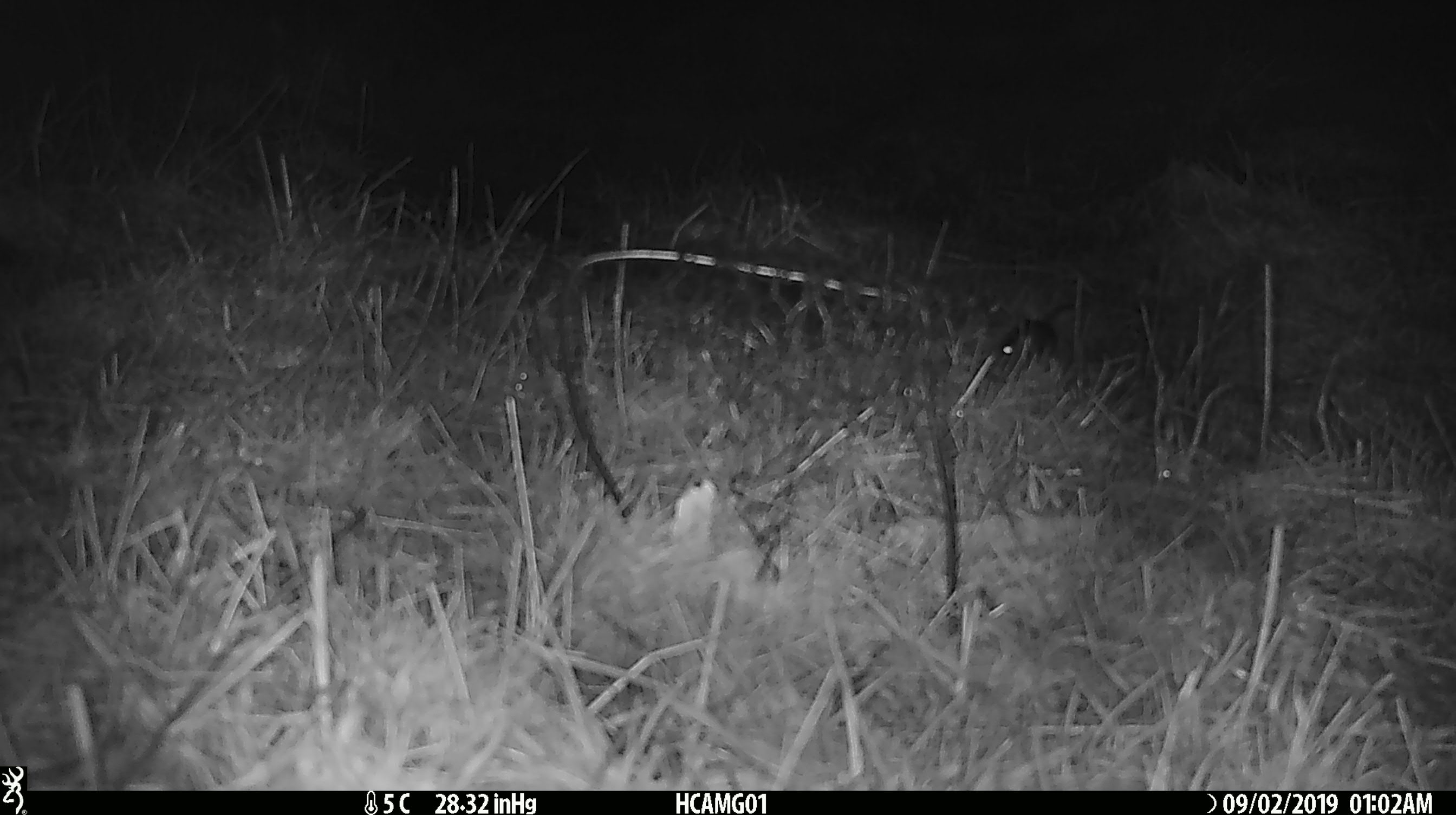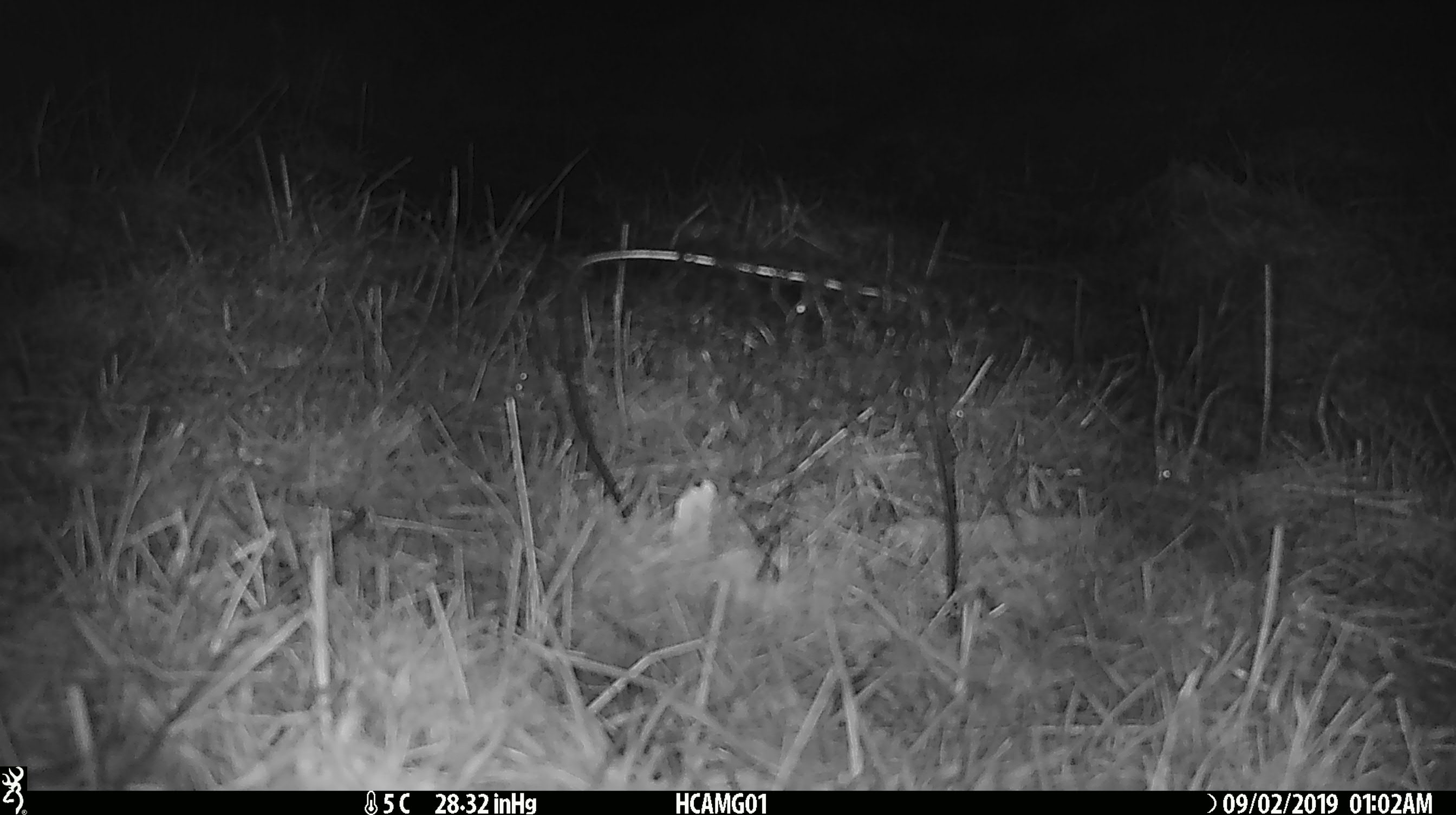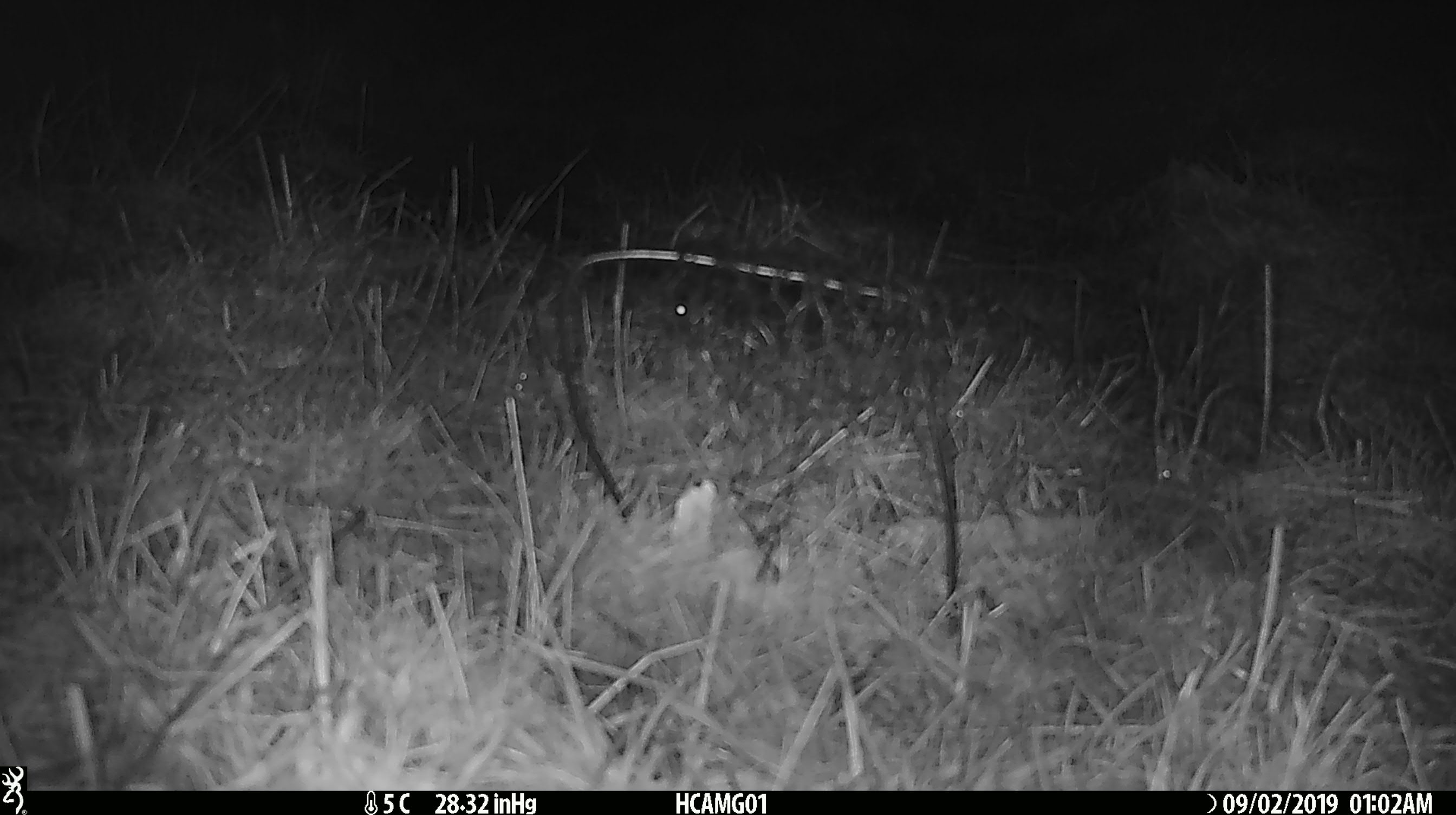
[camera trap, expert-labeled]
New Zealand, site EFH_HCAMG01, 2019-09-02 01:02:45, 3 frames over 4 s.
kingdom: Animalia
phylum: Chordata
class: Mammalia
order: Rodentia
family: Muridae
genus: Mus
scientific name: Mus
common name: mouse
Mouse (Mus).